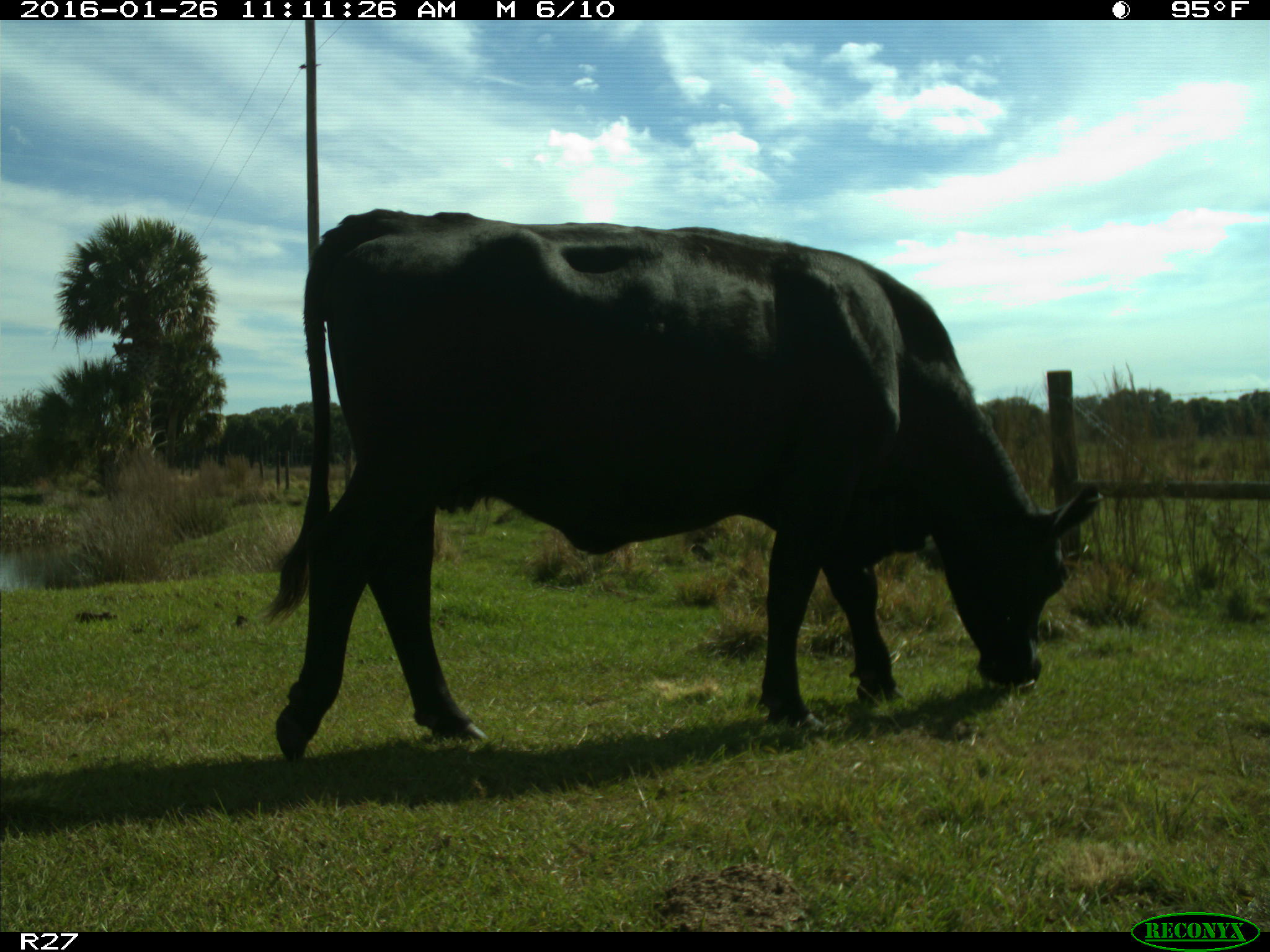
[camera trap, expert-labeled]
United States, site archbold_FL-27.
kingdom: Animalia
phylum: Chordata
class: Mammalia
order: Artiodactyla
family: Bovidae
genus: Bos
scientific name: Bos taurus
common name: domestic cow